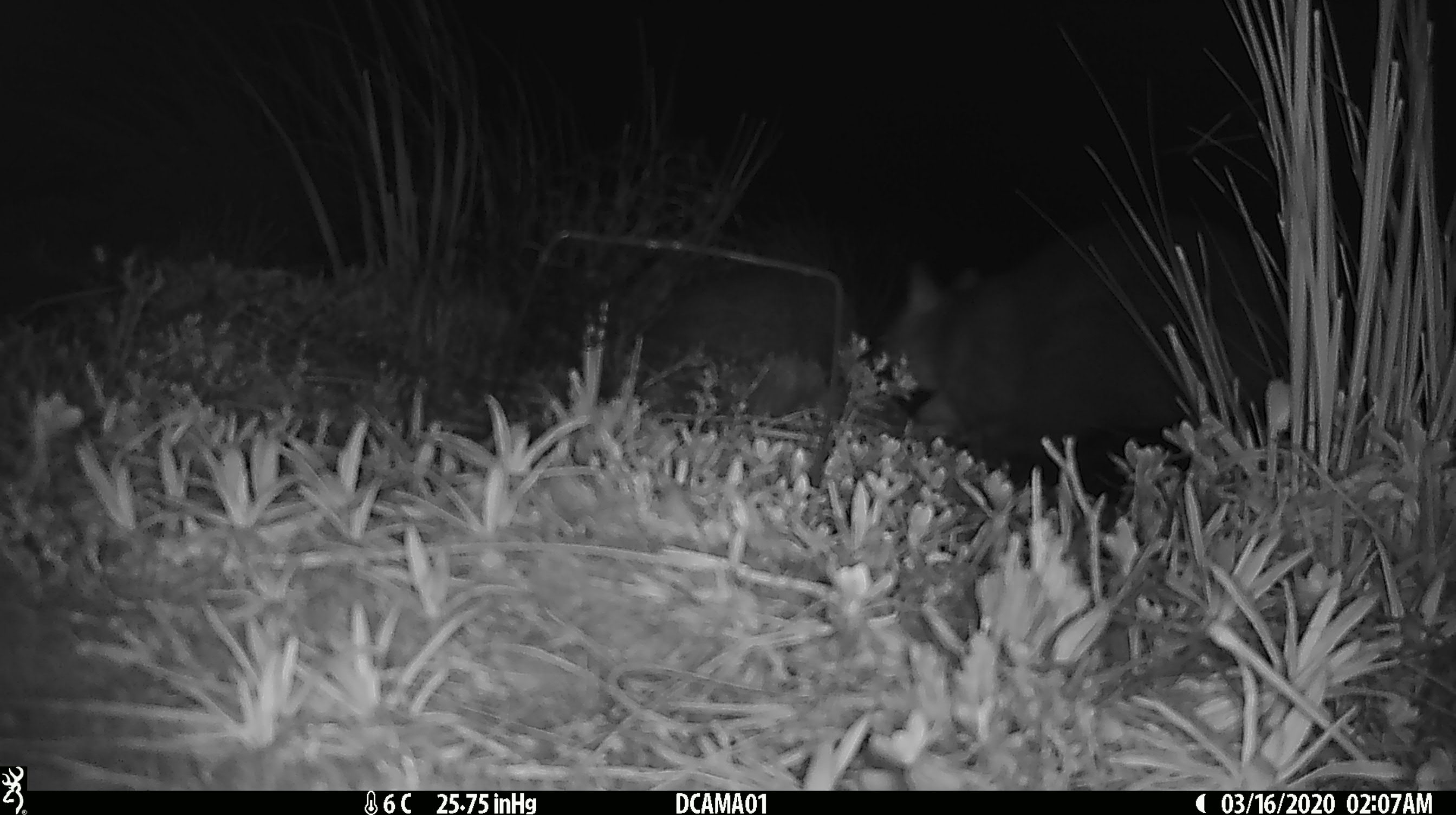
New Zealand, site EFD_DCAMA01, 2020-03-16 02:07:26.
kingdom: Animalia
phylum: Chordata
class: Mammalia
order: Diprotodontia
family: Phalangeridae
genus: Trichosurus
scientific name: Trichosurus vulpecula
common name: common brushtail possum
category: possum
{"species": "possum (common brushtail possum) (Trichosurus vulpecula)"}